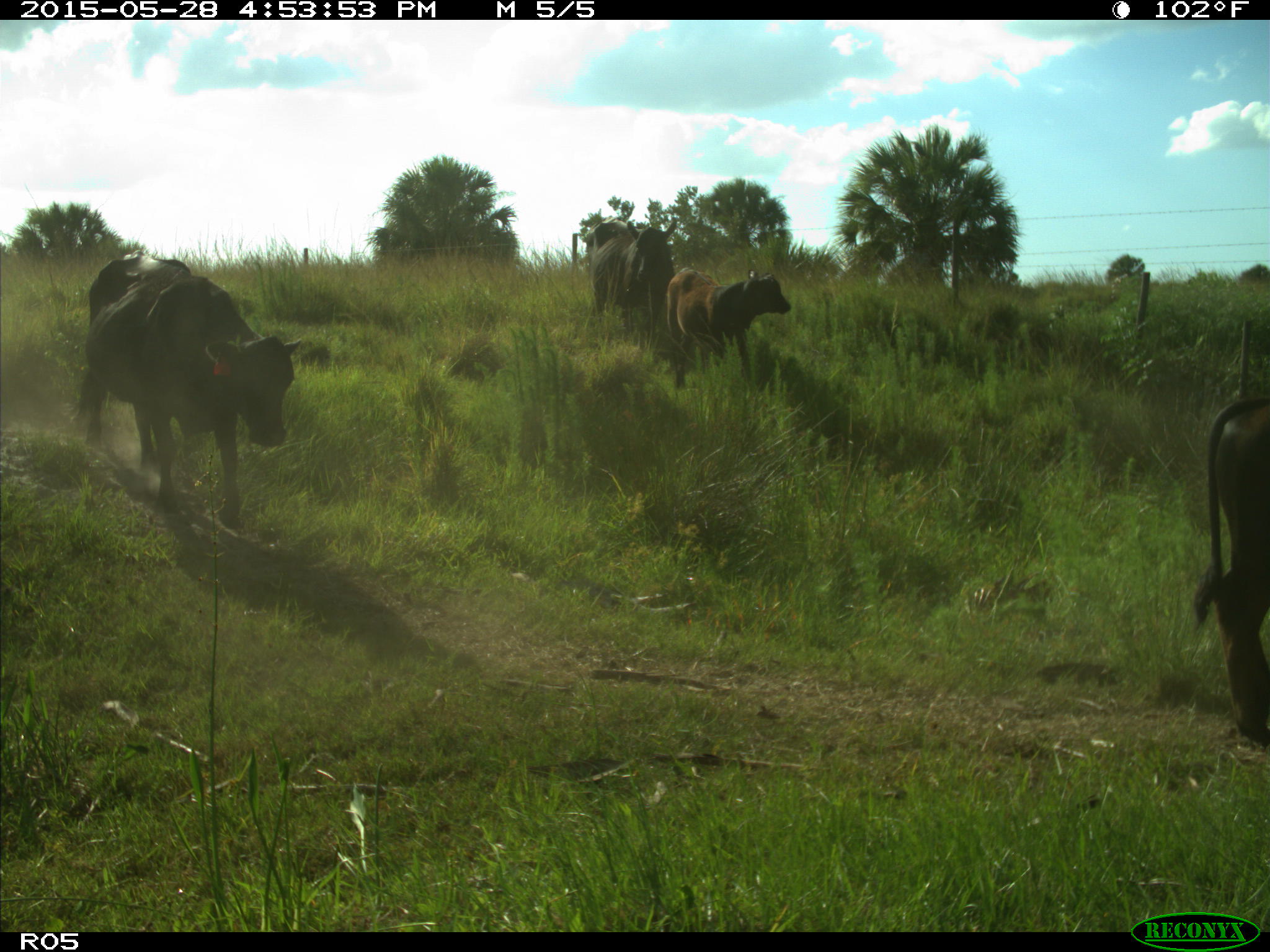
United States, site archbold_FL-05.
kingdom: Animalia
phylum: Chordata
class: Mammalia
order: Artiodactyla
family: Bovidae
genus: Bos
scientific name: Bos taurus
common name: domestic cow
Bos taurus (domestic cow).